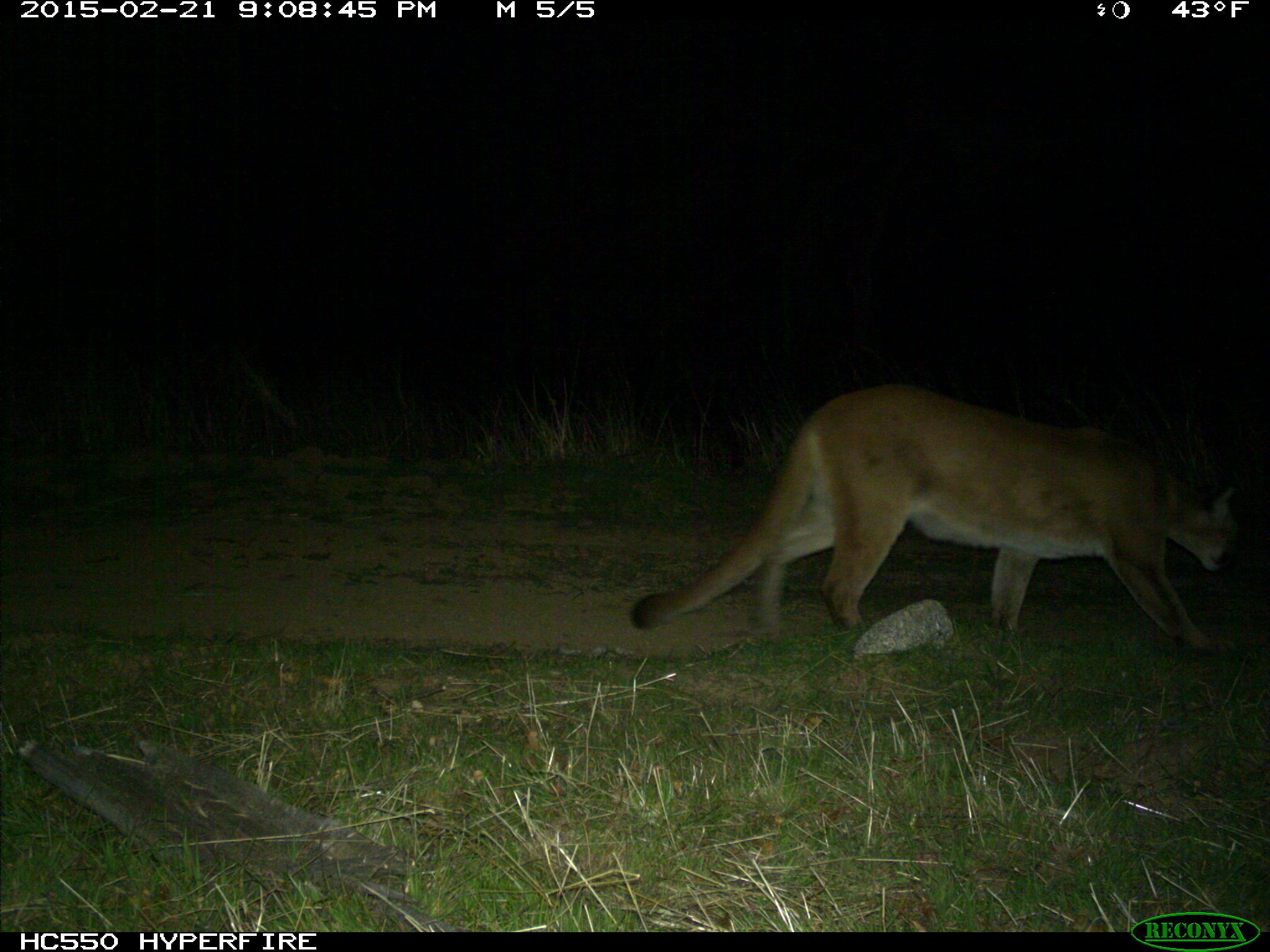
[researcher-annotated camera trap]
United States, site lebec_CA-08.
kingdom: Animalia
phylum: Chordata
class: Mammalia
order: Carnivora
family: Felidae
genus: Puma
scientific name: Puma concolor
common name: mountain lion